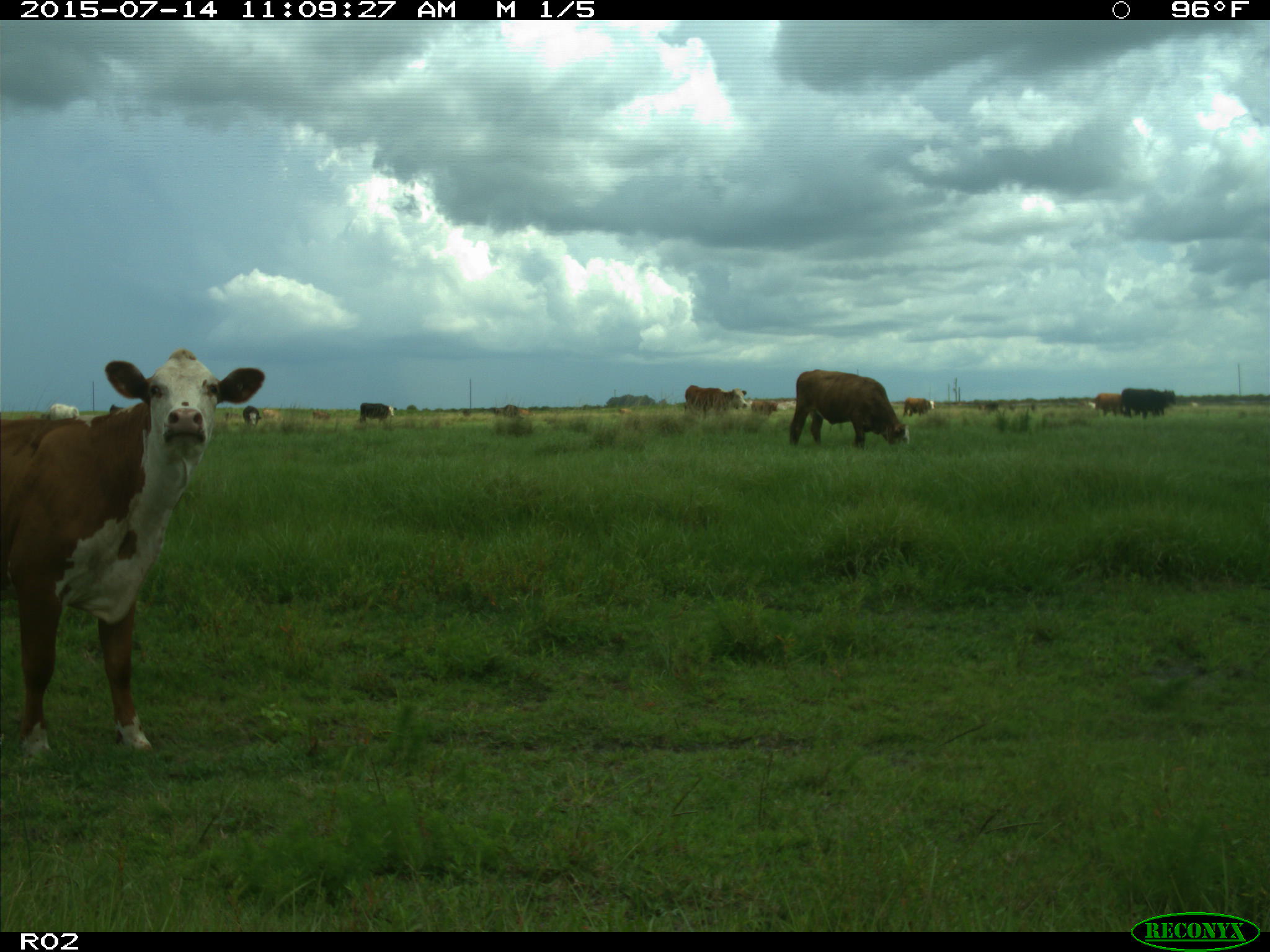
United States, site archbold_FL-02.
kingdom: Animalia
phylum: Chordata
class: Mammalia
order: Artiodactyla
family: Bovidae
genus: Bos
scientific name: Bos taurus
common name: domestic cow